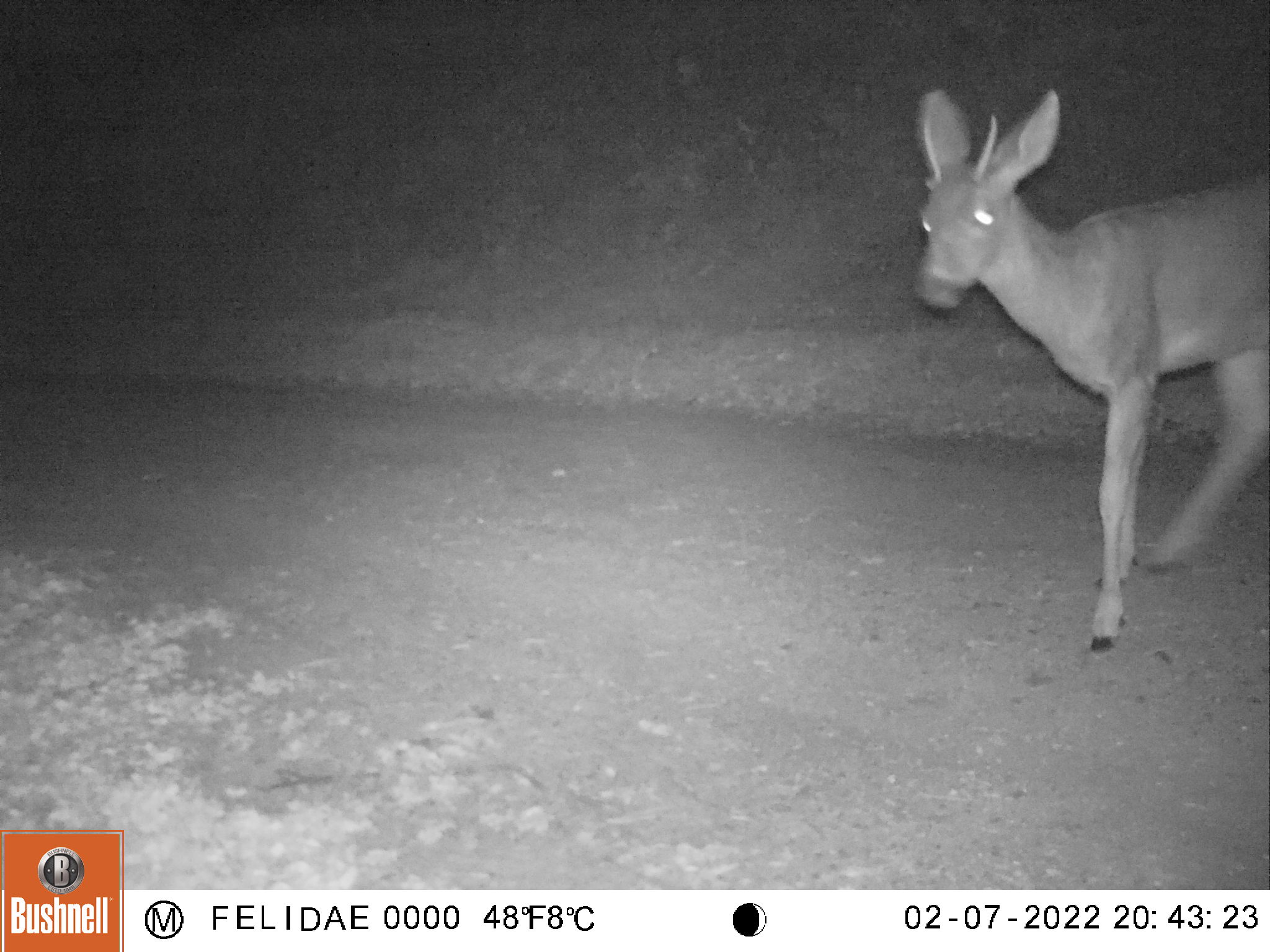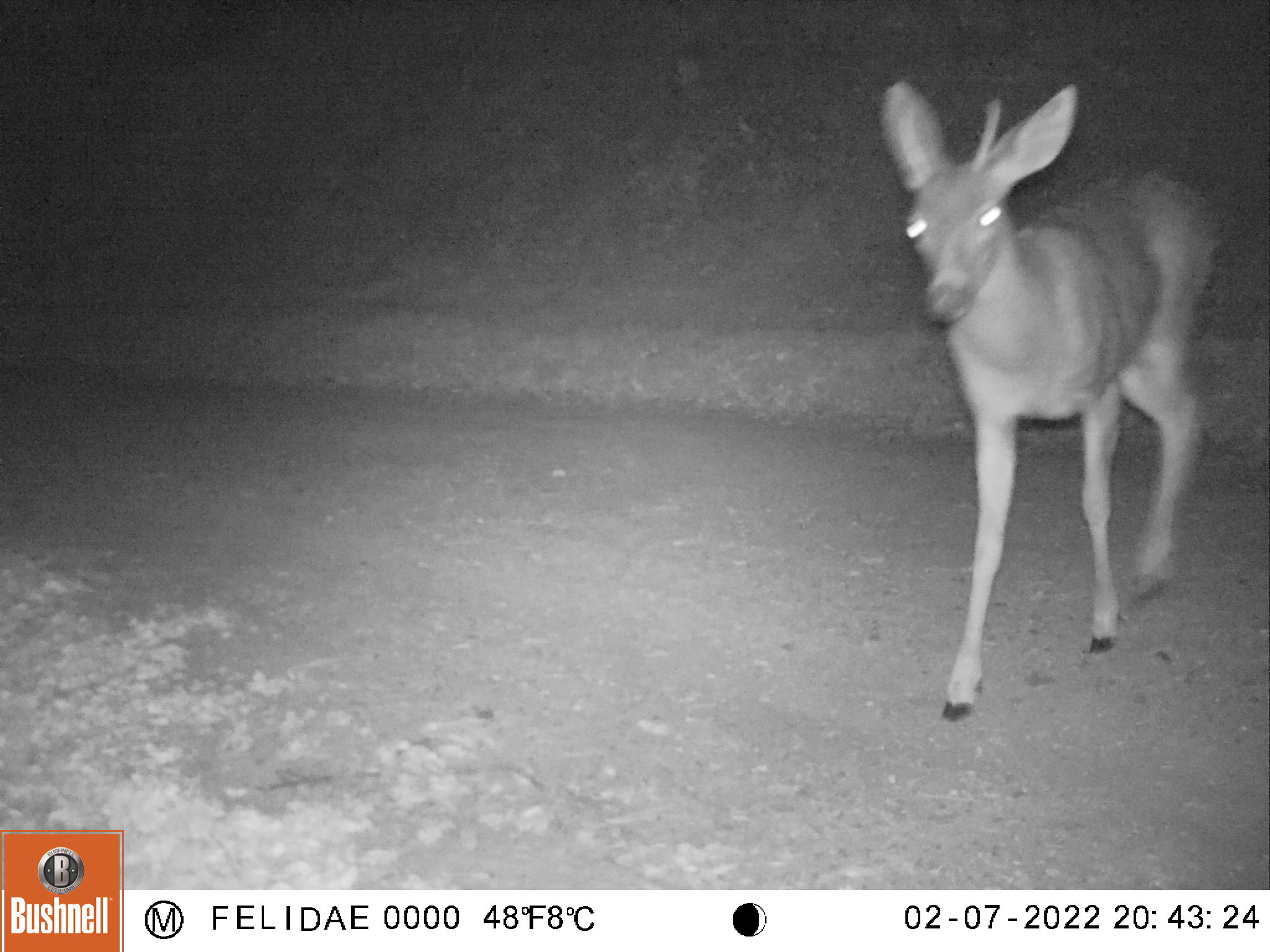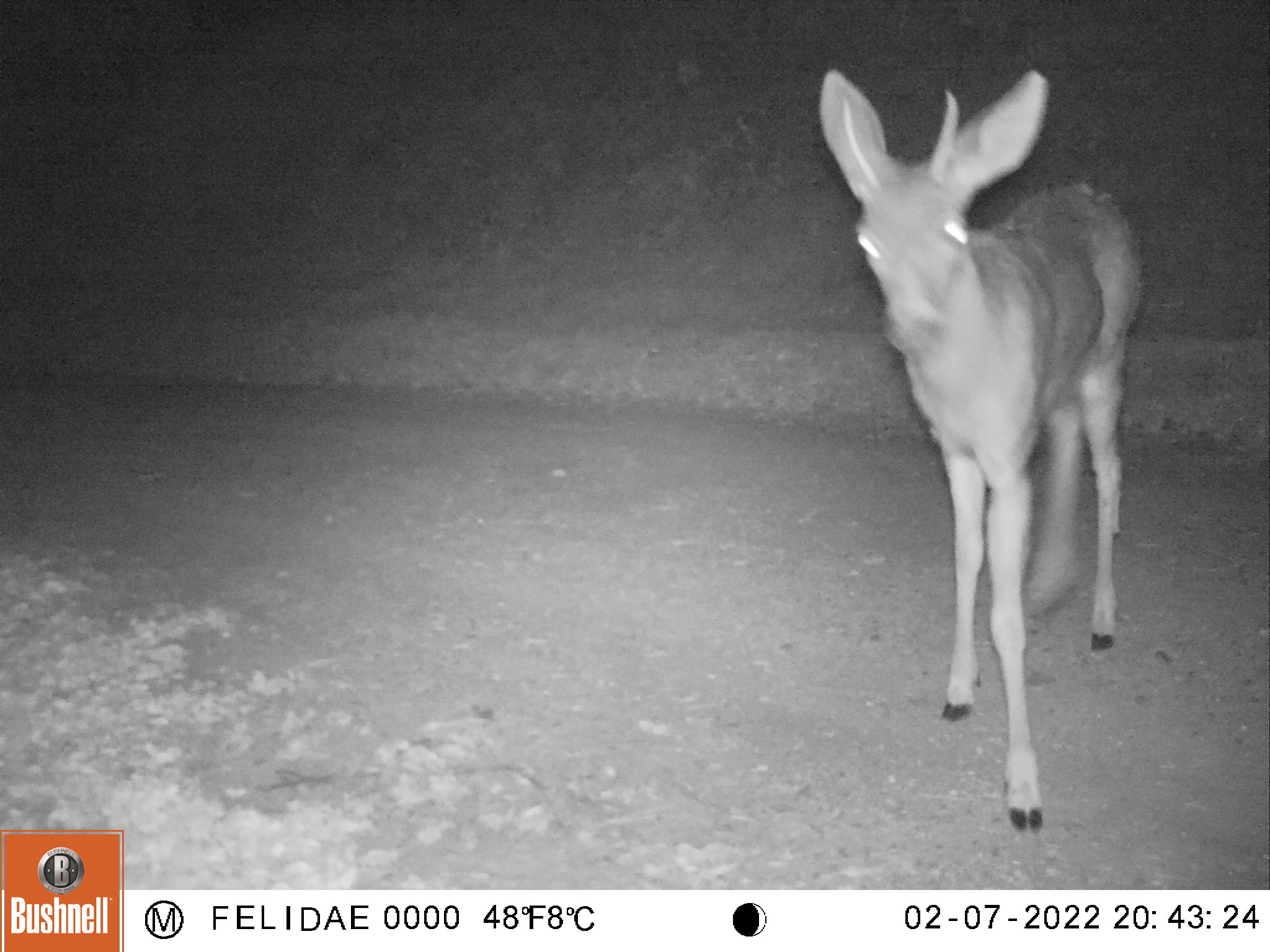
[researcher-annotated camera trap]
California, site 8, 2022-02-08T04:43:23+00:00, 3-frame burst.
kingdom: Animalia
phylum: Chordata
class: Mammalia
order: Artiodactyla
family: Cervidae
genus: Odocoileus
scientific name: Odocoileus hemionus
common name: mule deer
Mule deer (Odocoileus hemionus).